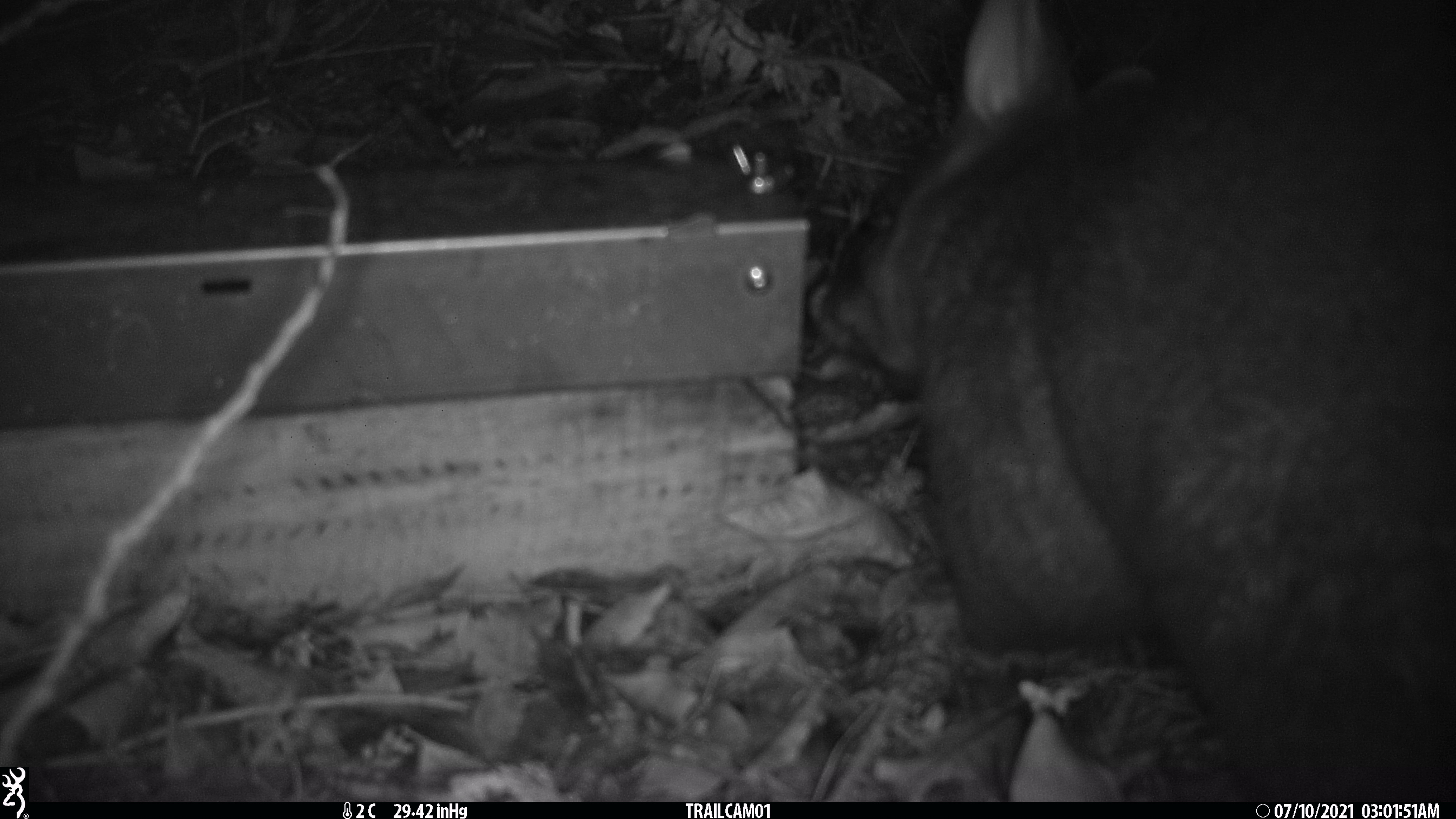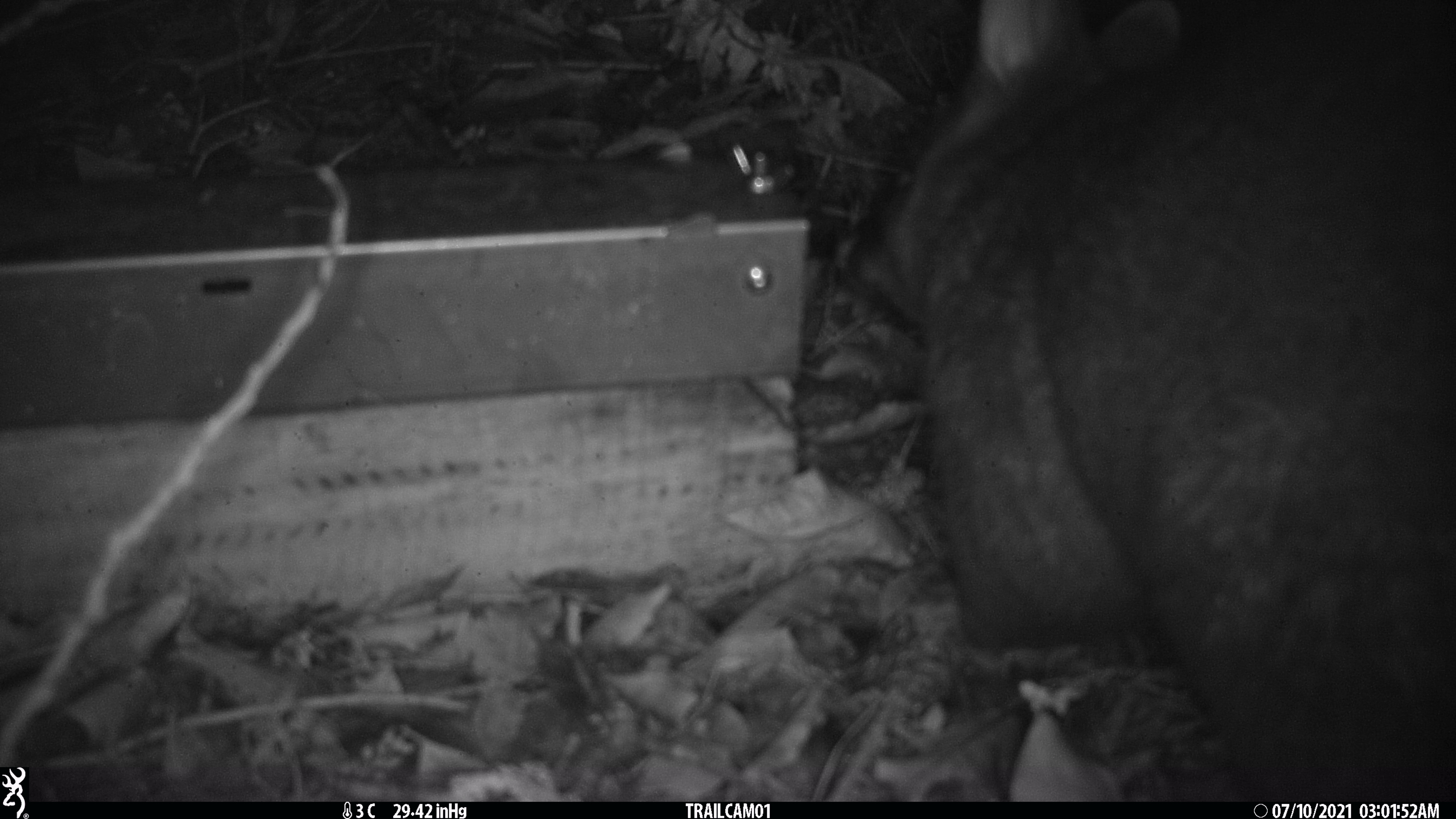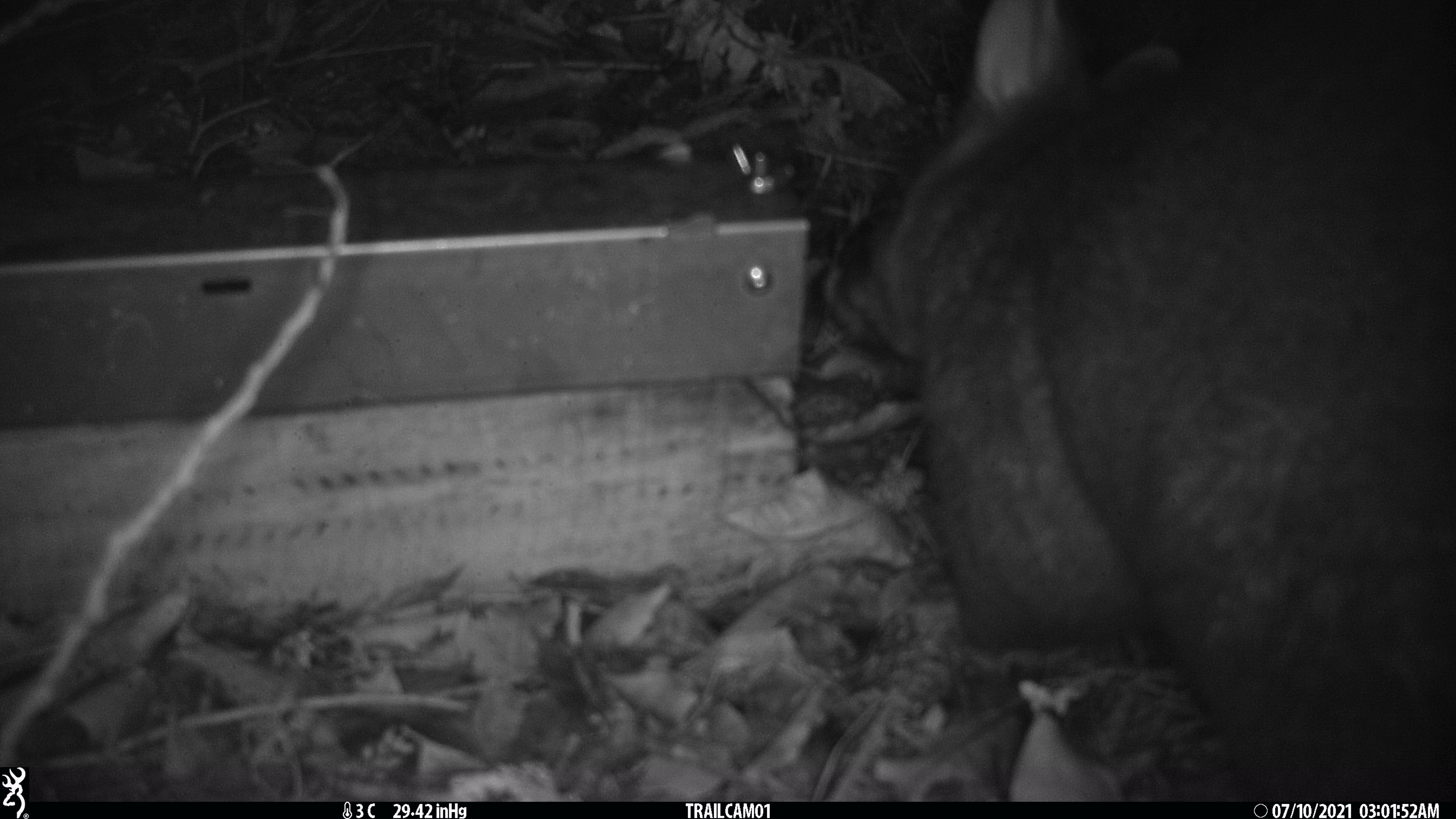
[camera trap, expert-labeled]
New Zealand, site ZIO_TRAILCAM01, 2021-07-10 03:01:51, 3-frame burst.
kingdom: Animalia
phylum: Chordata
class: Mammalia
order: Diprotodontia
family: Phalangeridae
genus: Trichosurus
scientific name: Trichosurus vulpecula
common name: common brushtail possum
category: possum